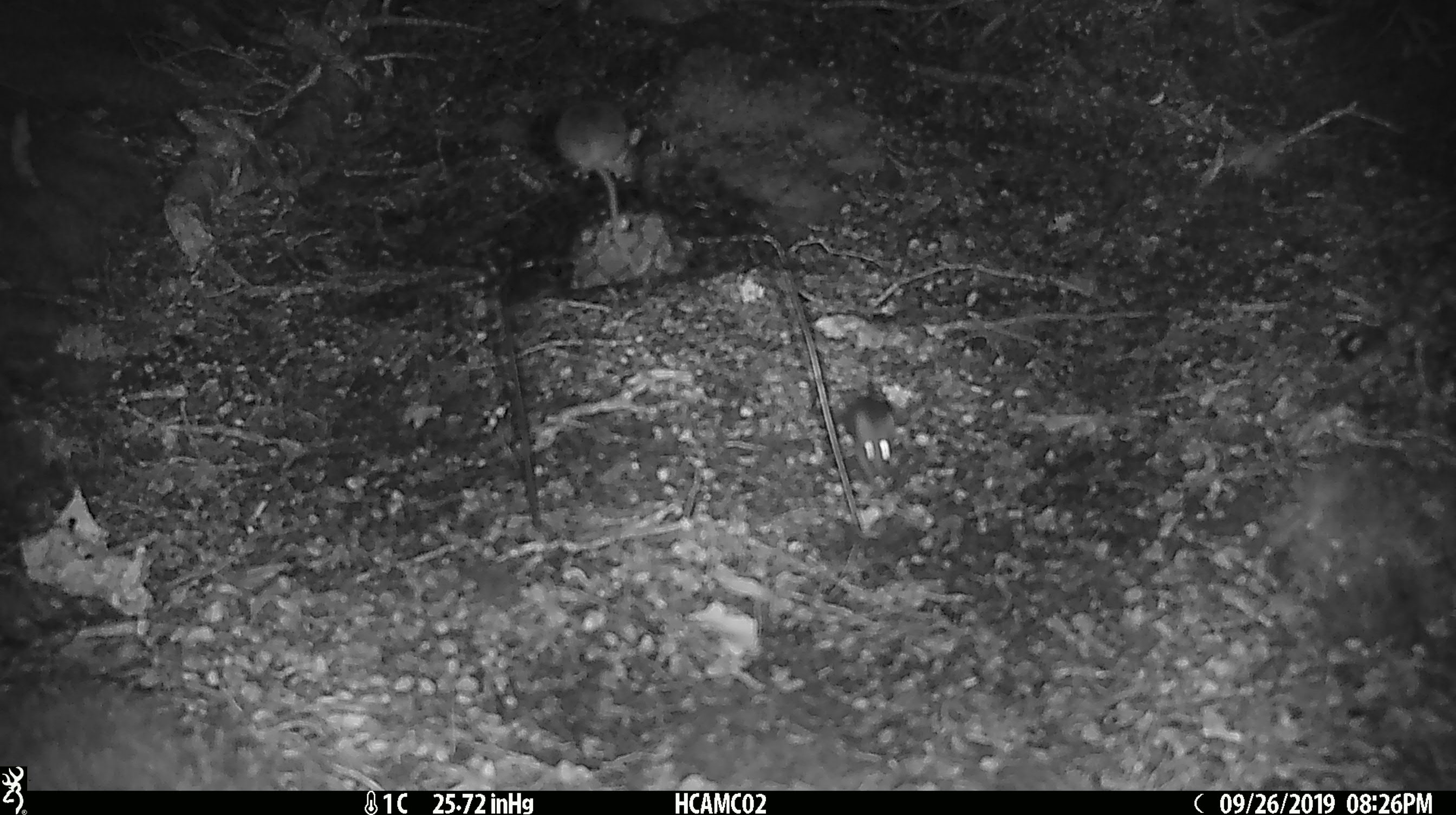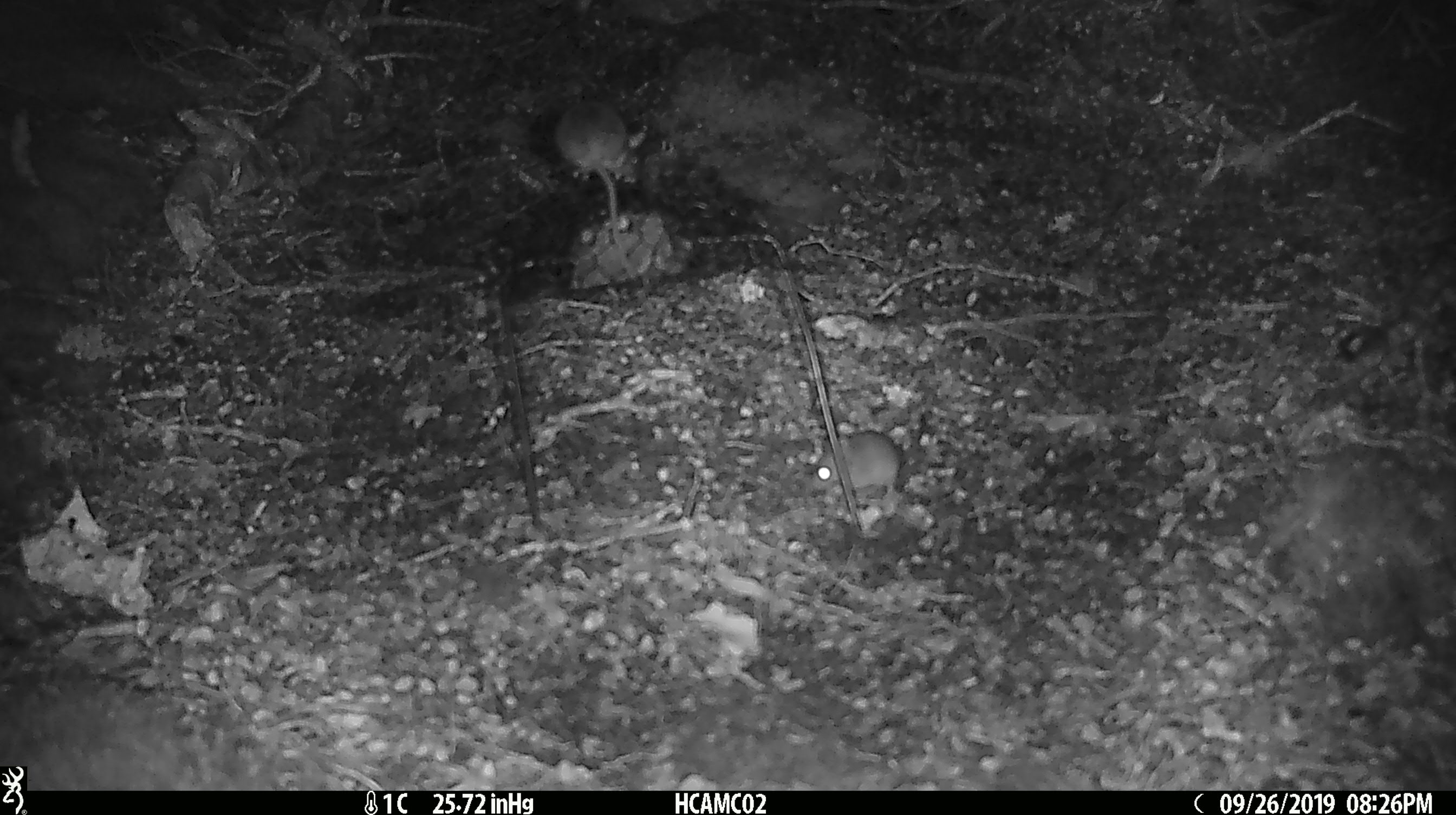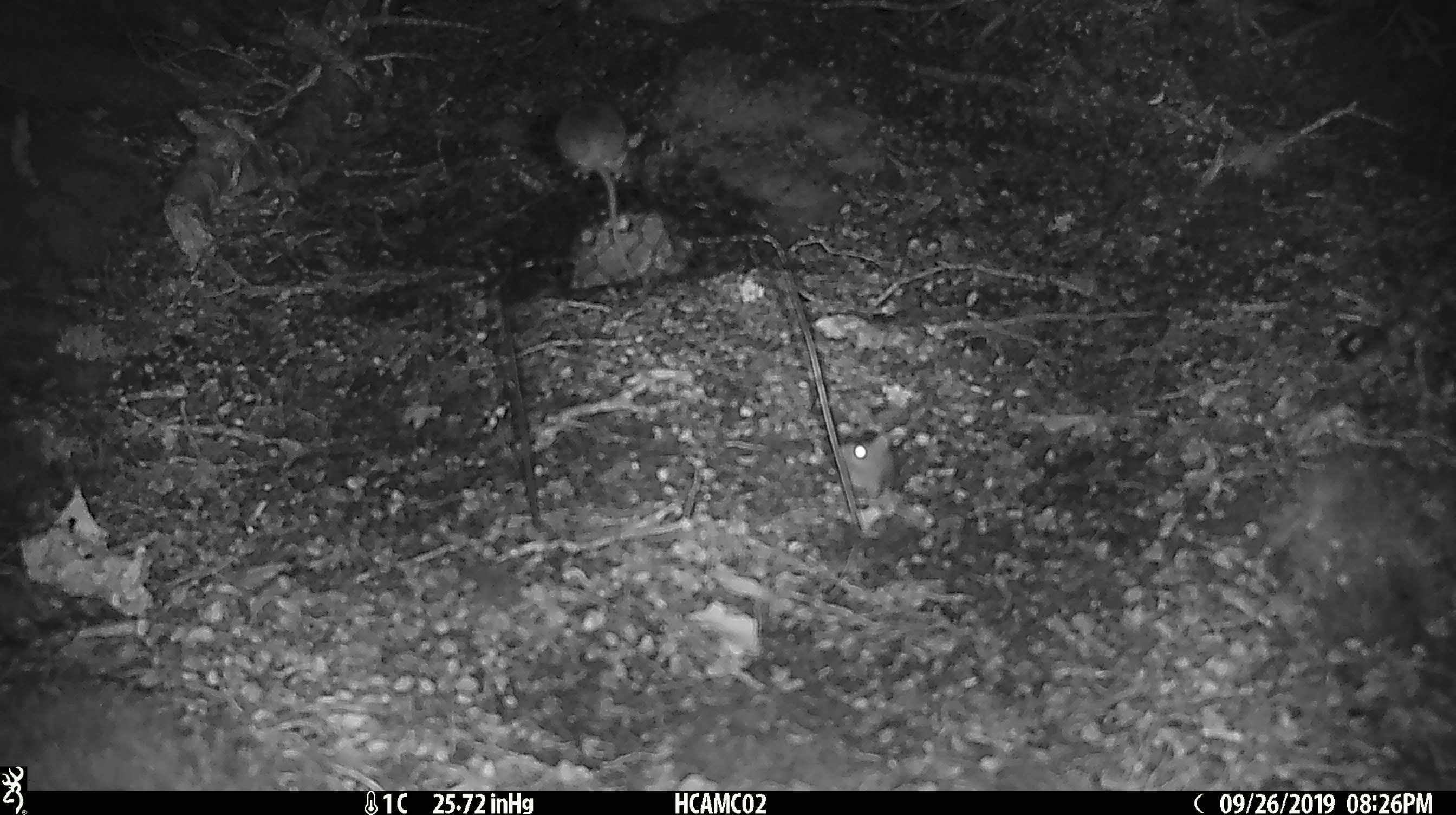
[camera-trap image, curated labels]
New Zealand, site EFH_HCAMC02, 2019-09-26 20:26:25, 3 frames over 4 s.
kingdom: Animalia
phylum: Chordata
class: Mammalia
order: Rodentia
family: Muridae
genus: Mus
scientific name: Mus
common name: mouse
Mouse (Mus).